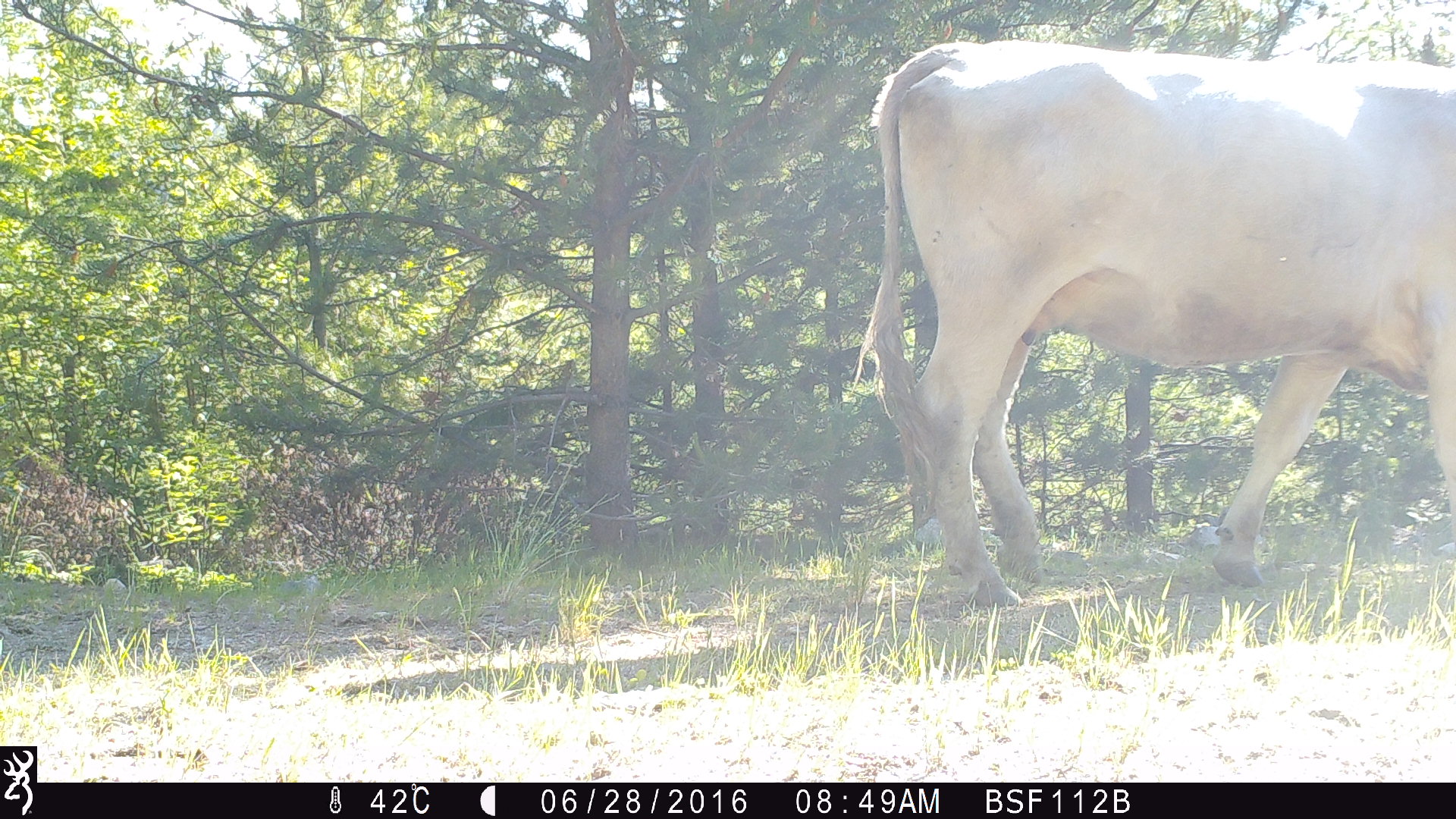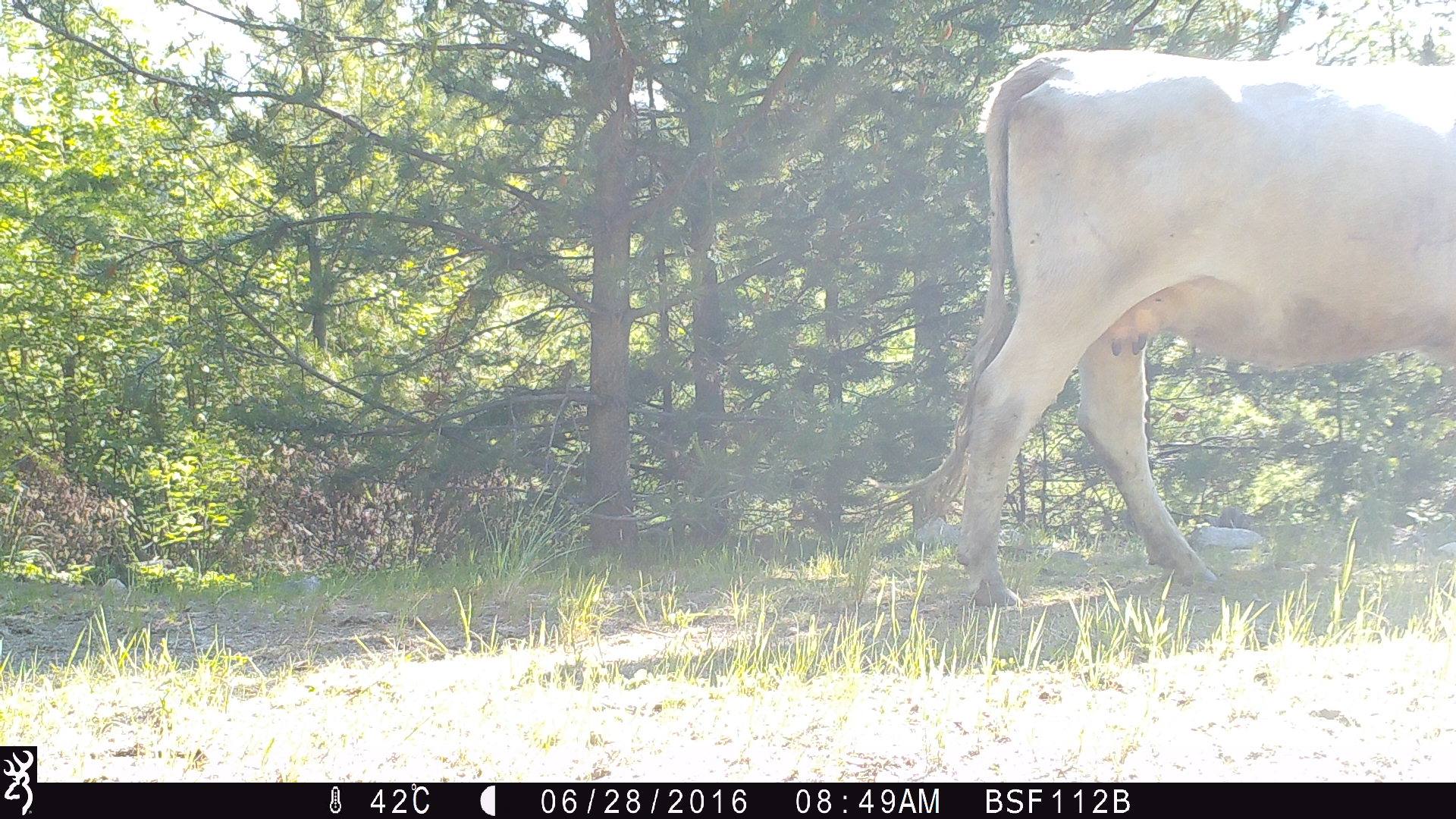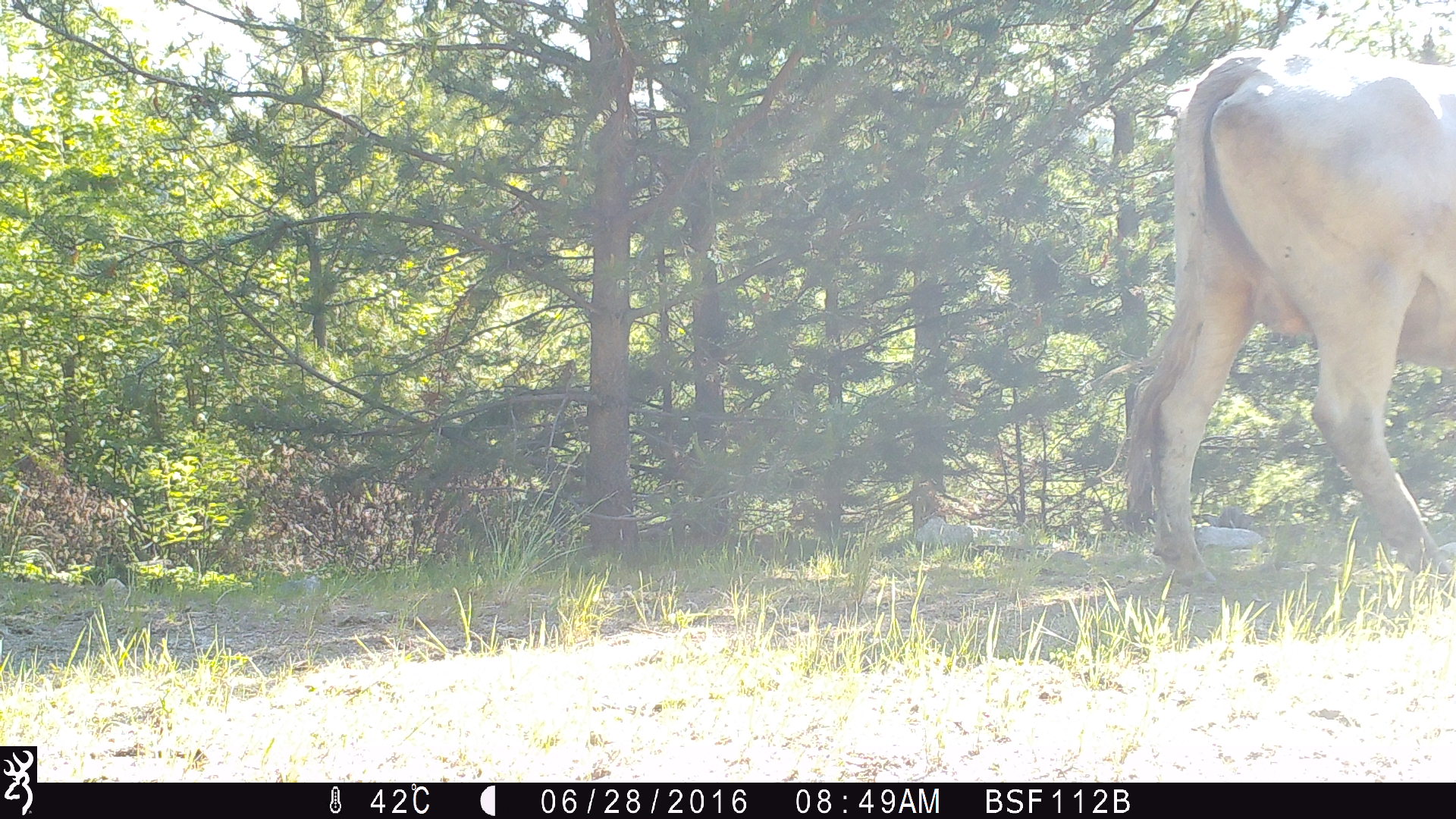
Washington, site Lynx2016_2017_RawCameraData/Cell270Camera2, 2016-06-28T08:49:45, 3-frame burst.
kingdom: Animalia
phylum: Chordata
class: Mammalia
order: Artiodactyla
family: Bovidae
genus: Bos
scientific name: Bos taurus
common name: domestic cattle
Domestic cattle (Bos taurus). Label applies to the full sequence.